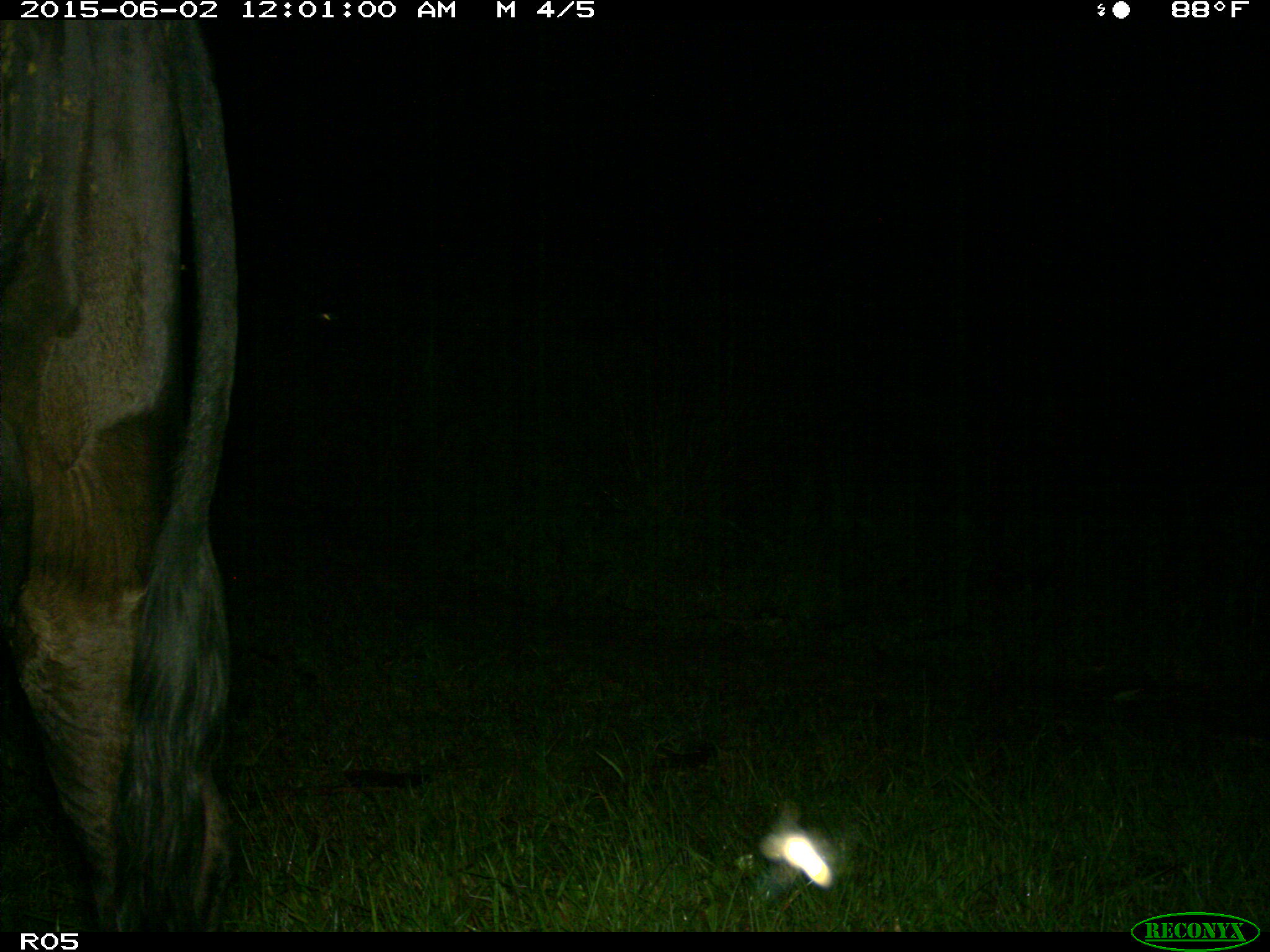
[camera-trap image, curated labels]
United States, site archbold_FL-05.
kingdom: Animalia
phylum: Chordata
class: Mammalia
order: Artiodactyla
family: Bovidae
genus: Bos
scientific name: Bos taurus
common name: domestic cow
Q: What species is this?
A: Bos taurus (domestic cow).